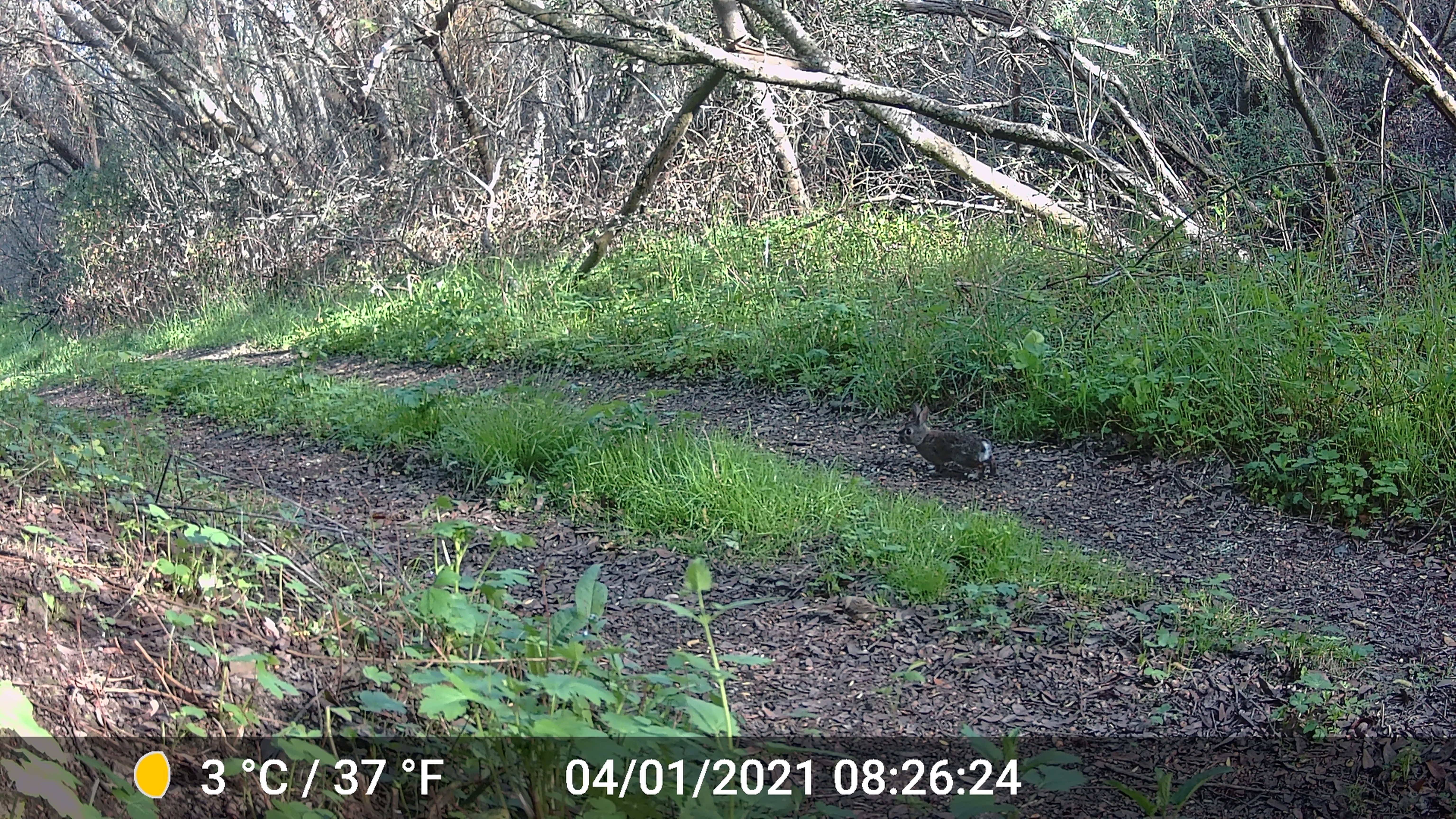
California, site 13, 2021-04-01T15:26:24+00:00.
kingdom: Animalia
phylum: Chordata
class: Mammalia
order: Lagomorpha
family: Leporidae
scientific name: Leporidae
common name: rabbit